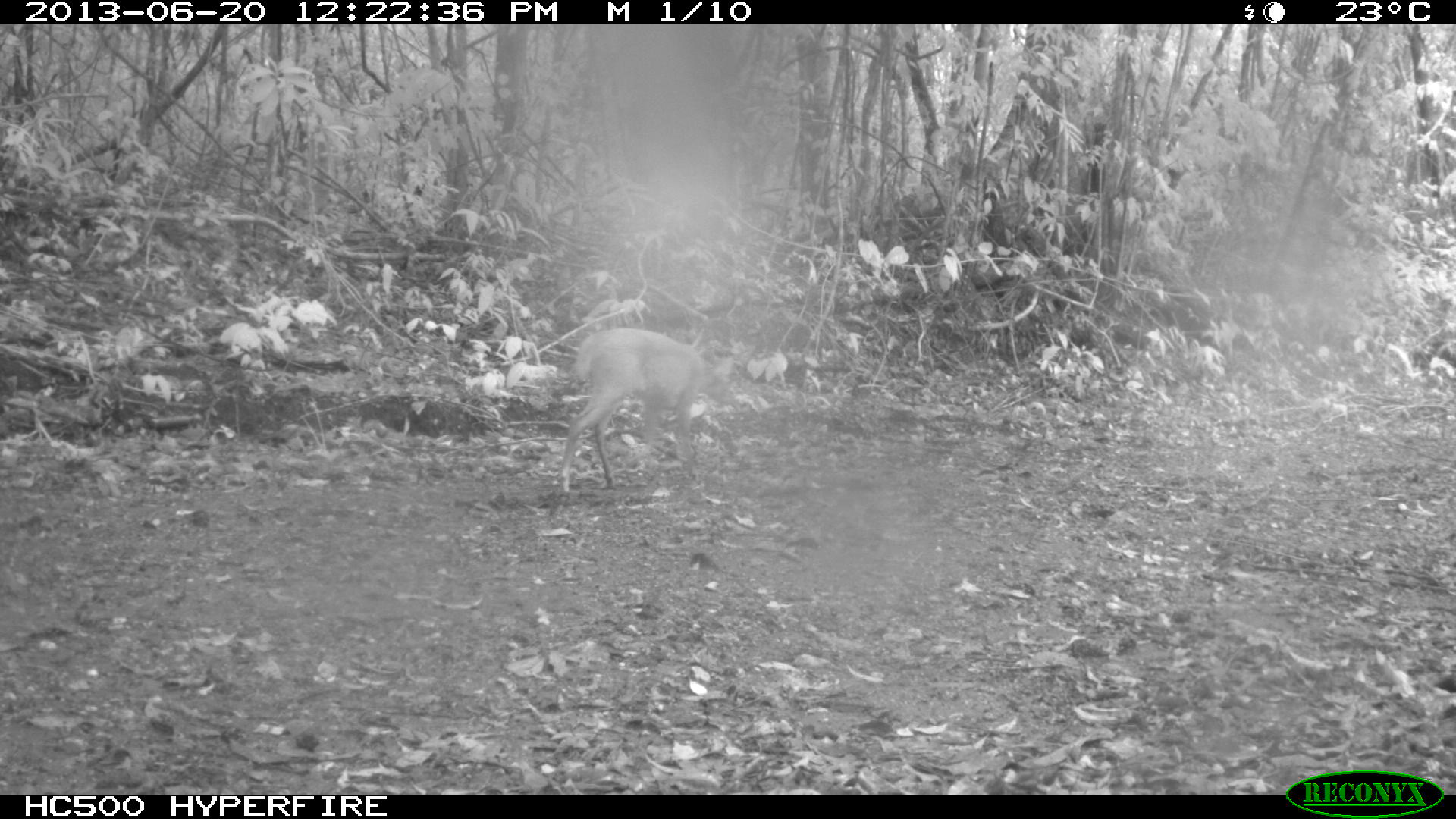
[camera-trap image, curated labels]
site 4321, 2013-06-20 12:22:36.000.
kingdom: Animalia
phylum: Chordata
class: Mammalia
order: Artiodactyla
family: Cervidae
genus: Mazama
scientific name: Mazama temama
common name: central american red brocket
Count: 1.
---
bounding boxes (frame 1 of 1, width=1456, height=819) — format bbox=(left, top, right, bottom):
mazama temama: bbox=(554, 327, 738, 493)